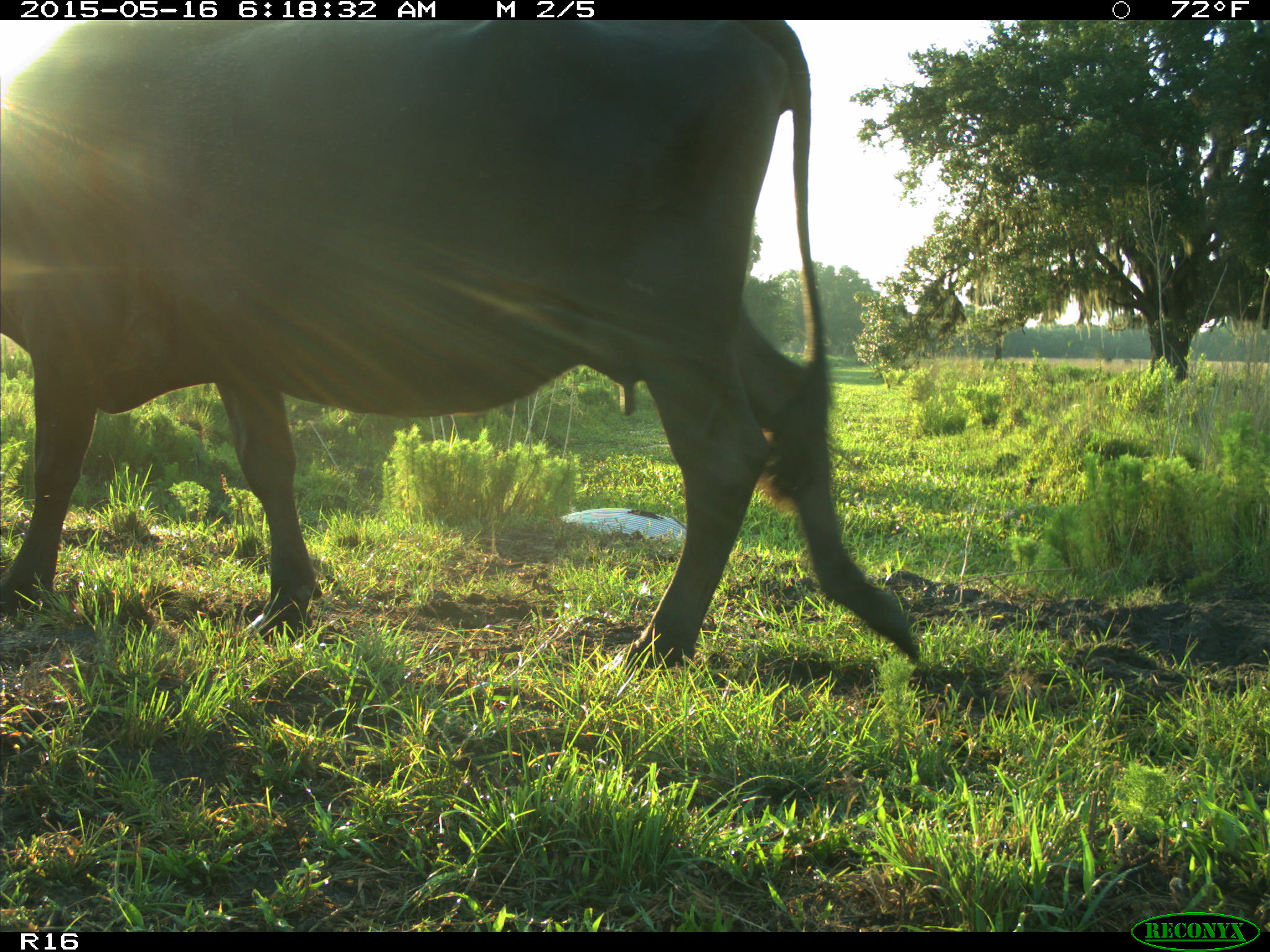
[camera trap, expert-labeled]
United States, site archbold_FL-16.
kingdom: Animalia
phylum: Chordata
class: Mammalia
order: Artiodactyla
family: Bovidae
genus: Bos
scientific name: Bos taurus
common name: domestic cow